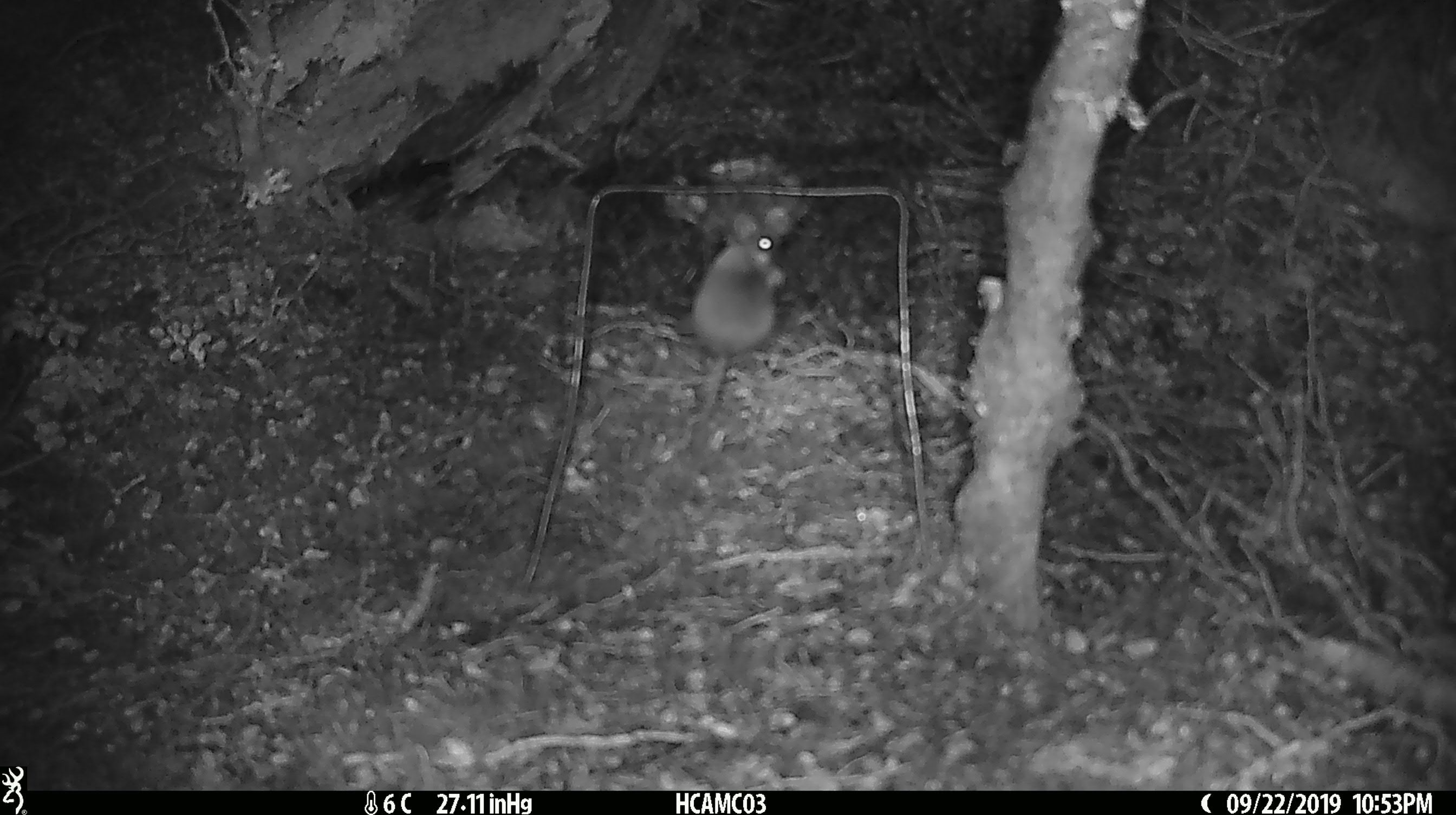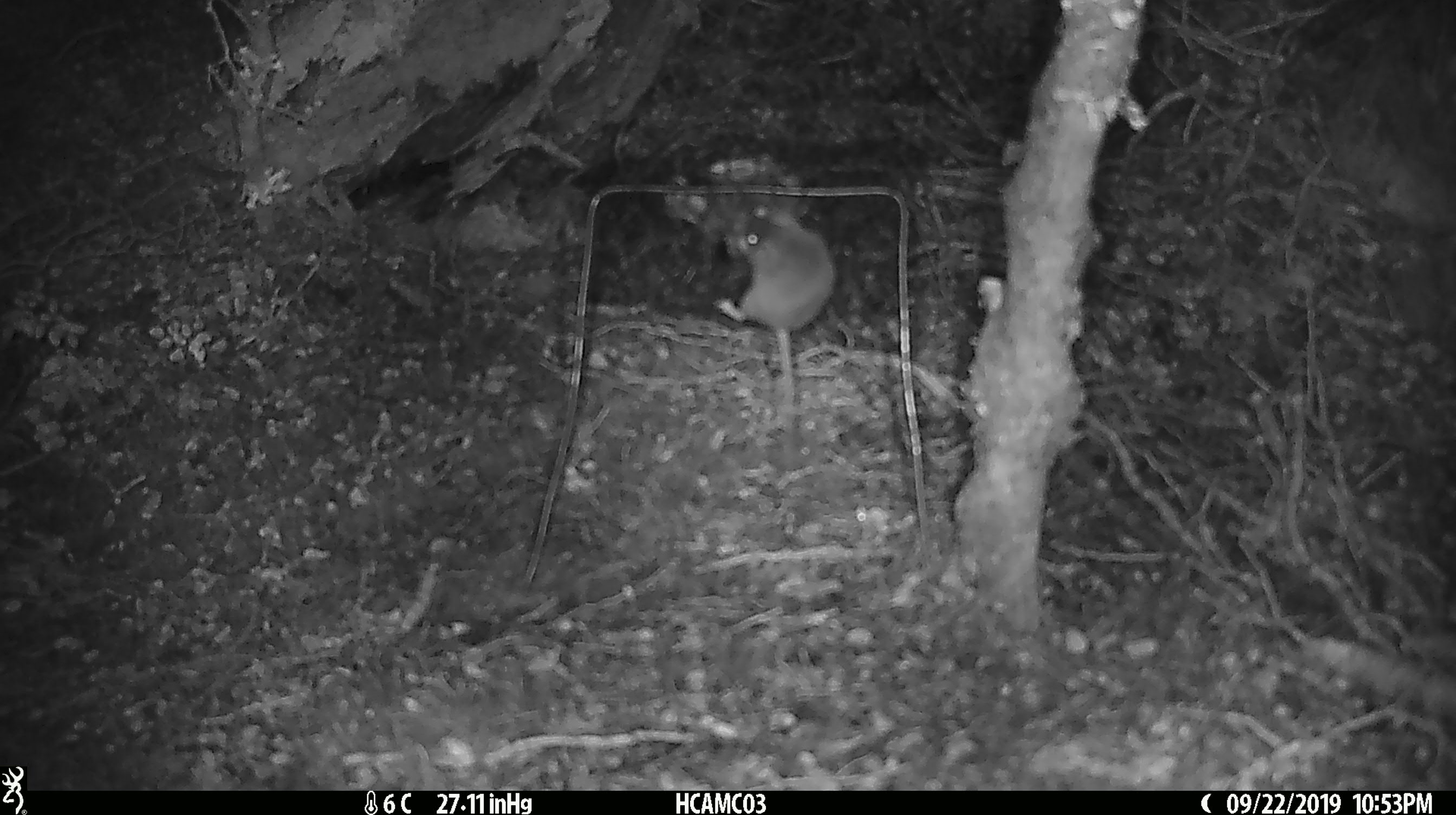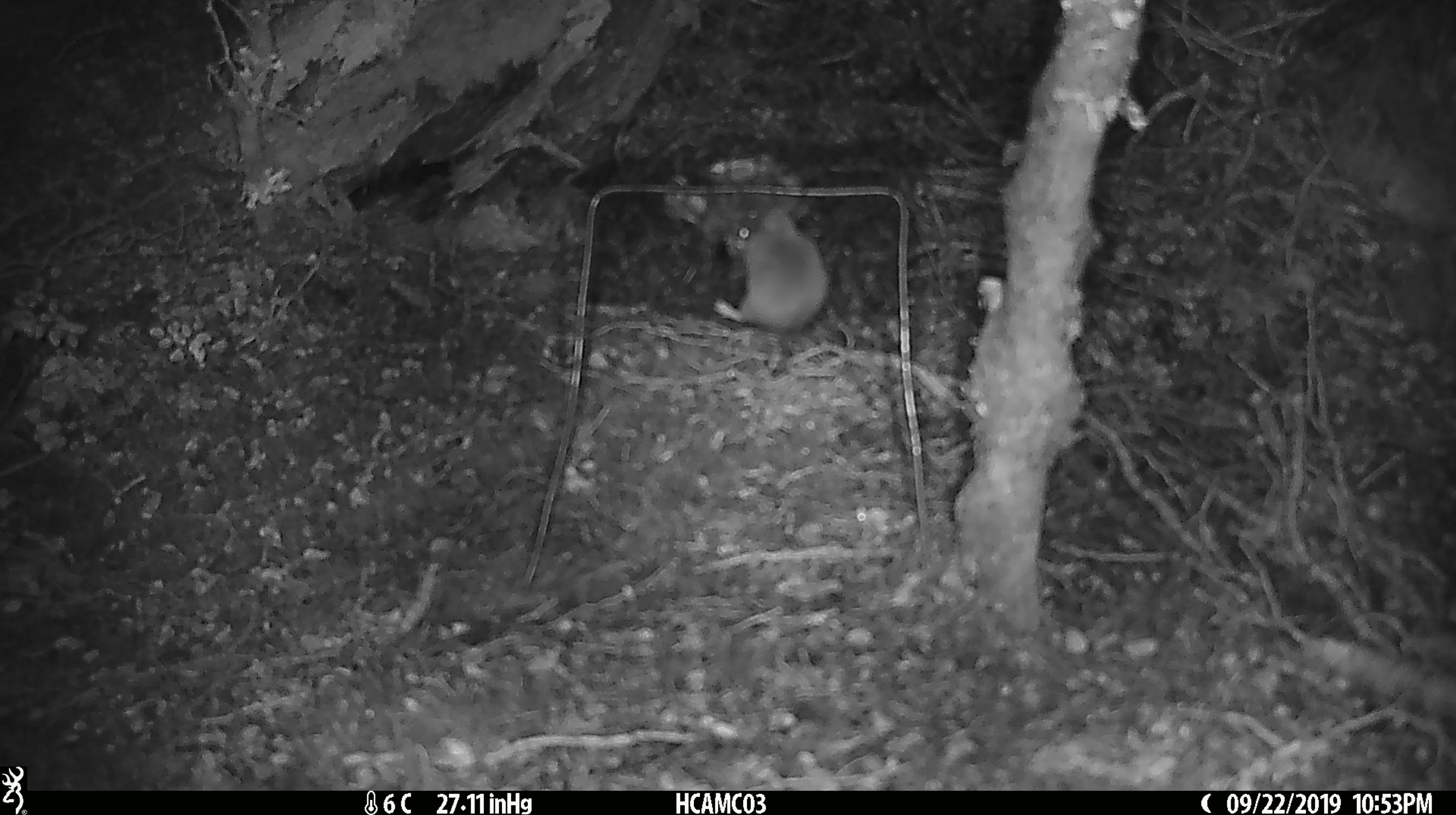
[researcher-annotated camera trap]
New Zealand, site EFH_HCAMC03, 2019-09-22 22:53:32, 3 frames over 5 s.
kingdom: Animalia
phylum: Chordata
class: Mammalia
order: Rodentia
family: Muridae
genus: Mus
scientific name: Mus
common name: mouse